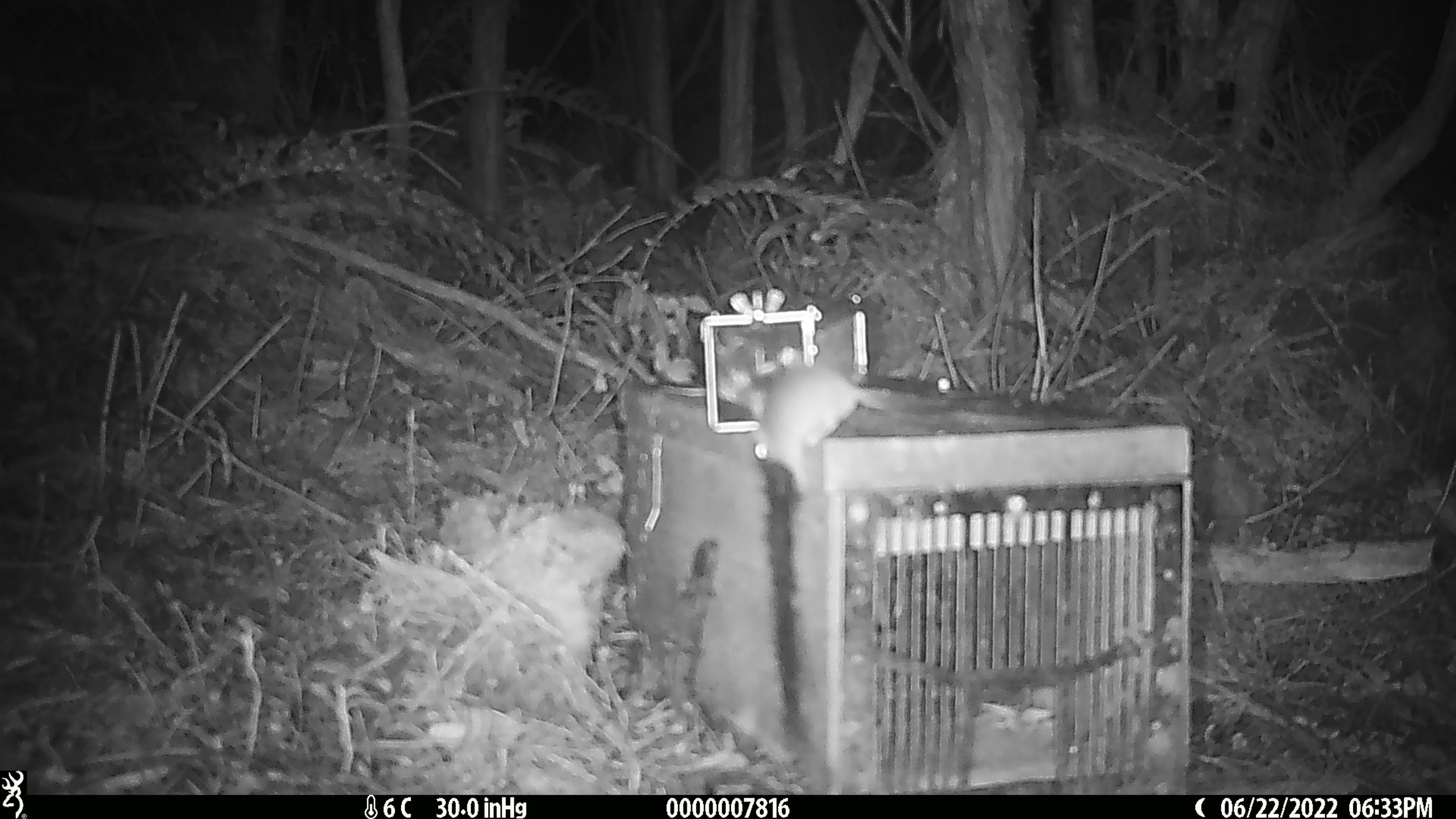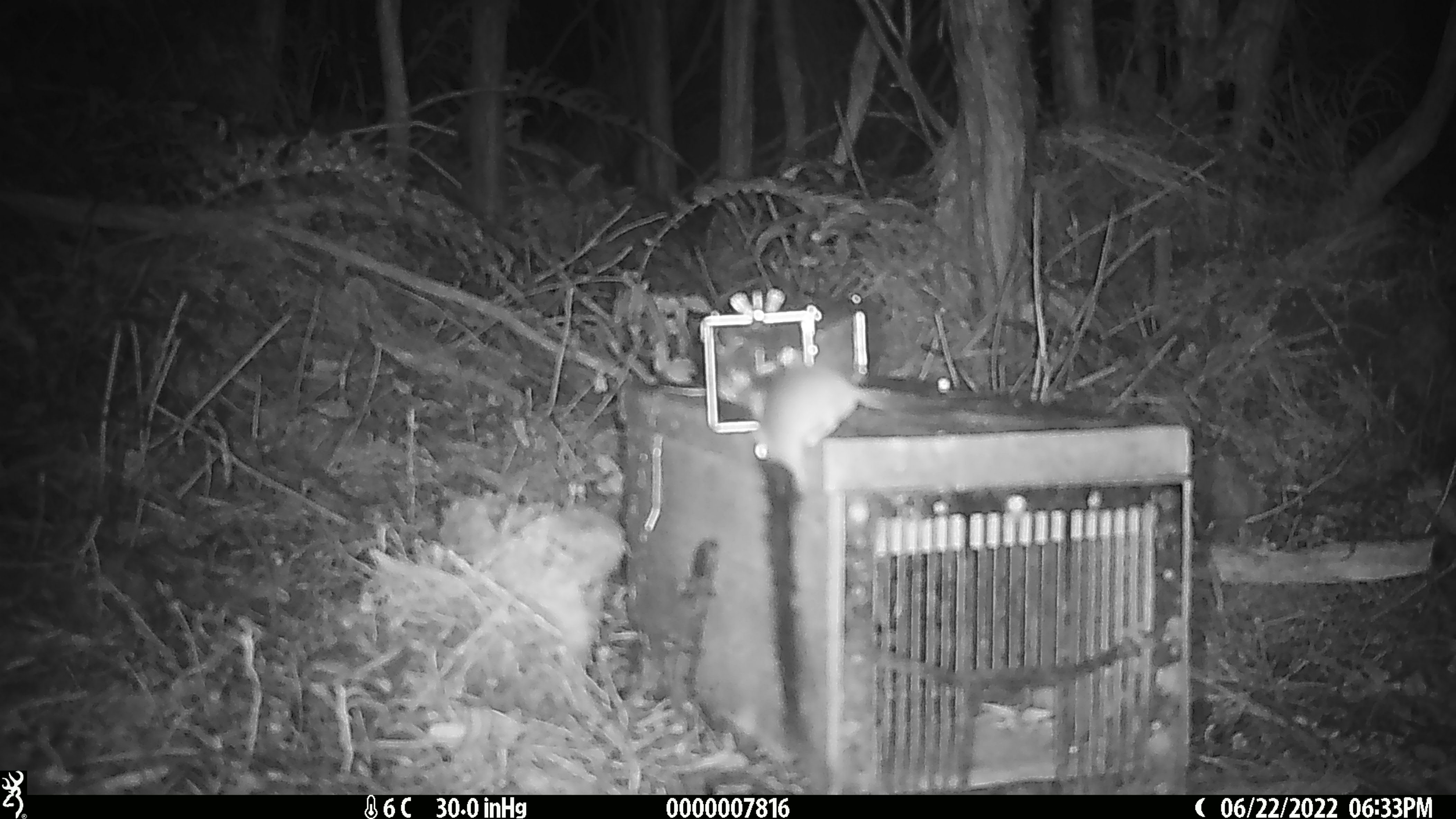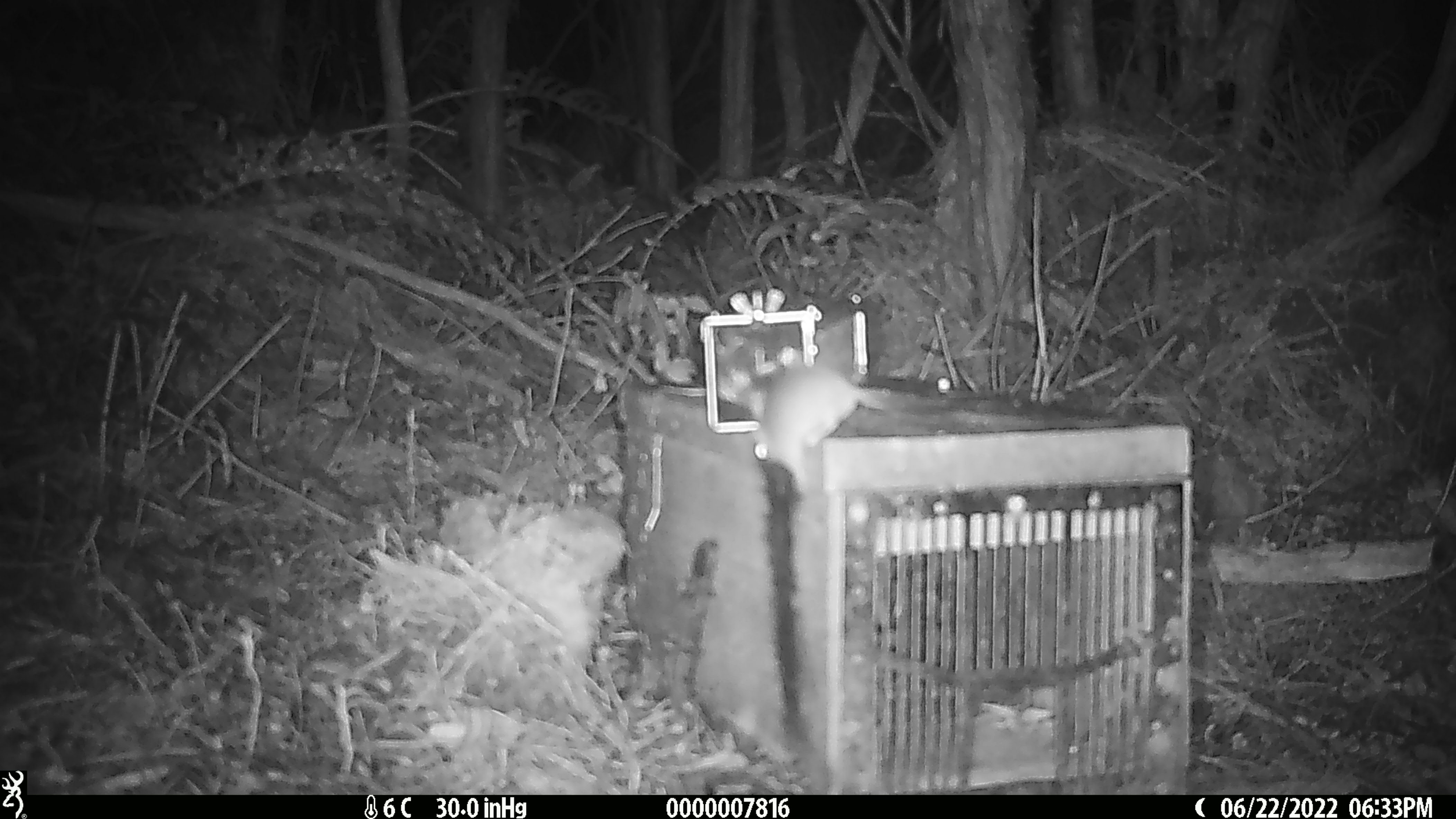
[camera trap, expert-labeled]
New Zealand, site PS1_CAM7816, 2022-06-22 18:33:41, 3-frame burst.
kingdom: Animalia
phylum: Chordata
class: Mammalia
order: Rodentia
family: Muridae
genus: Mus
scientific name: Mus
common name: mouse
Mouse (Mus).